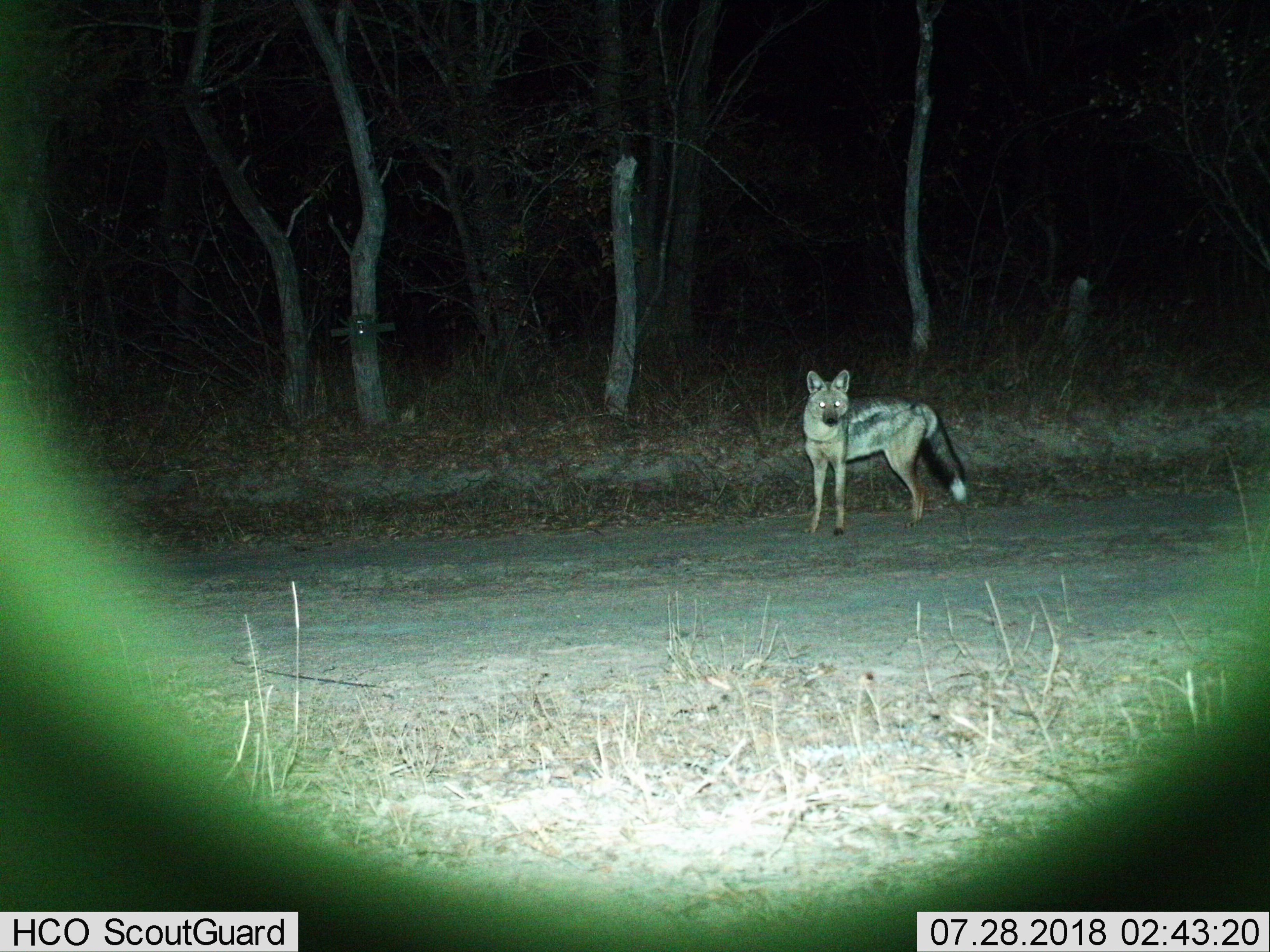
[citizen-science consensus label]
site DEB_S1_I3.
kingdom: Animalia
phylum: Chordata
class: Mammalia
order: Carnivora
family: Canidae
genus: Lupulella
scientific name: Lupulella mesomelas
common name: black-backed jackal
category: jackalblackbacked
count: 1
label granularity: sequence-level